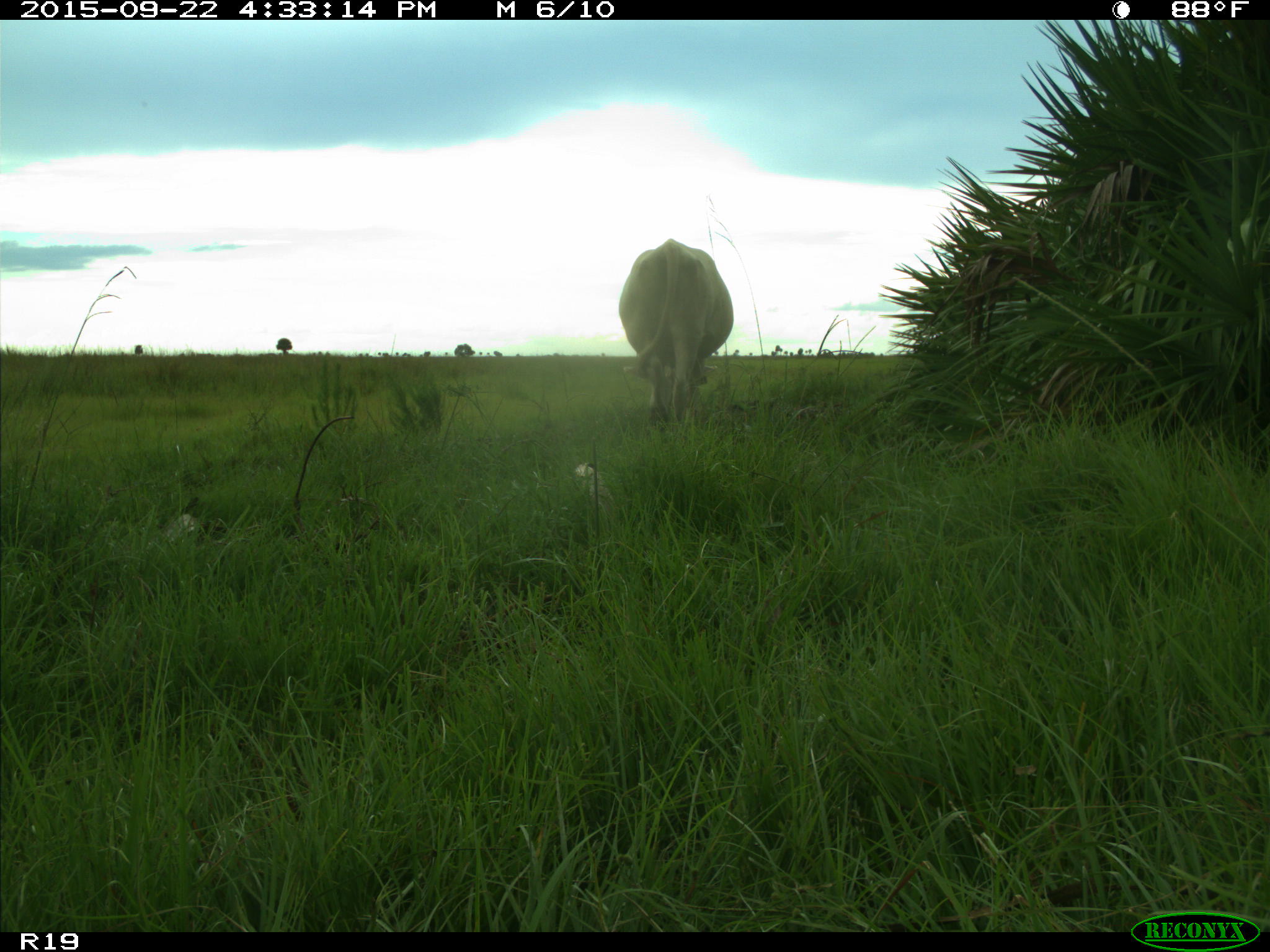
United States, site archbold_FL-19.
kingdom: Animalia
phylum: Chordata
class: Mammalia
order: Artiodactyla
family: Bovidae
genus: Bos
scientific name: Bos taurus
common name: domestic cow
Bos taurus (domestic cow).